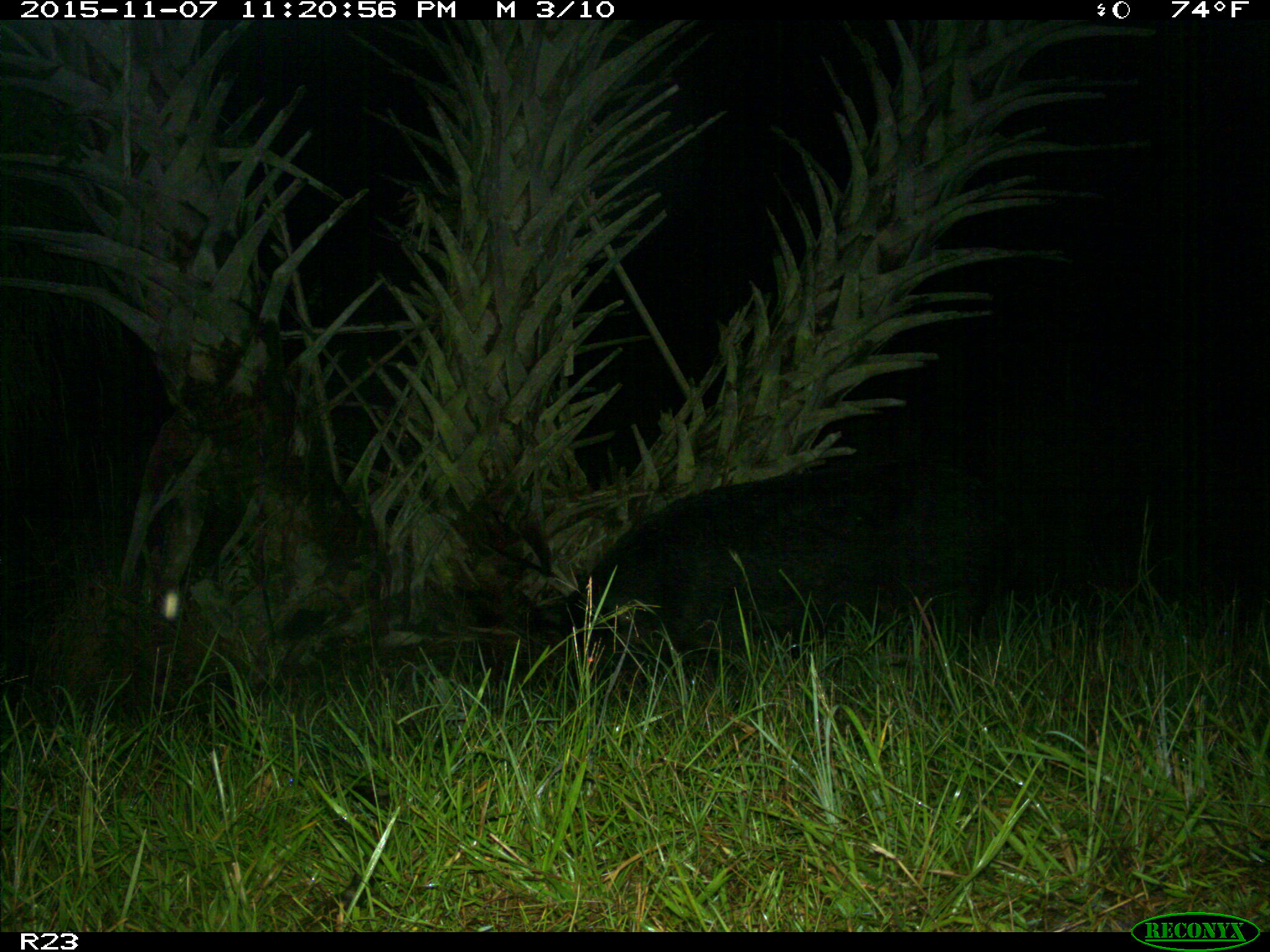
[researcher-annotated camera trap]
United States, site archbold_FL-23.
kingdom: Animalia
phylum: Chordata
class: Mammalia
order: Artiodactyla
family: Suidae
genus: Sus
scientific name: Sus scrofa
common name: wild boar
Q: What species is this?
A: Sus scrofa (wild boar).